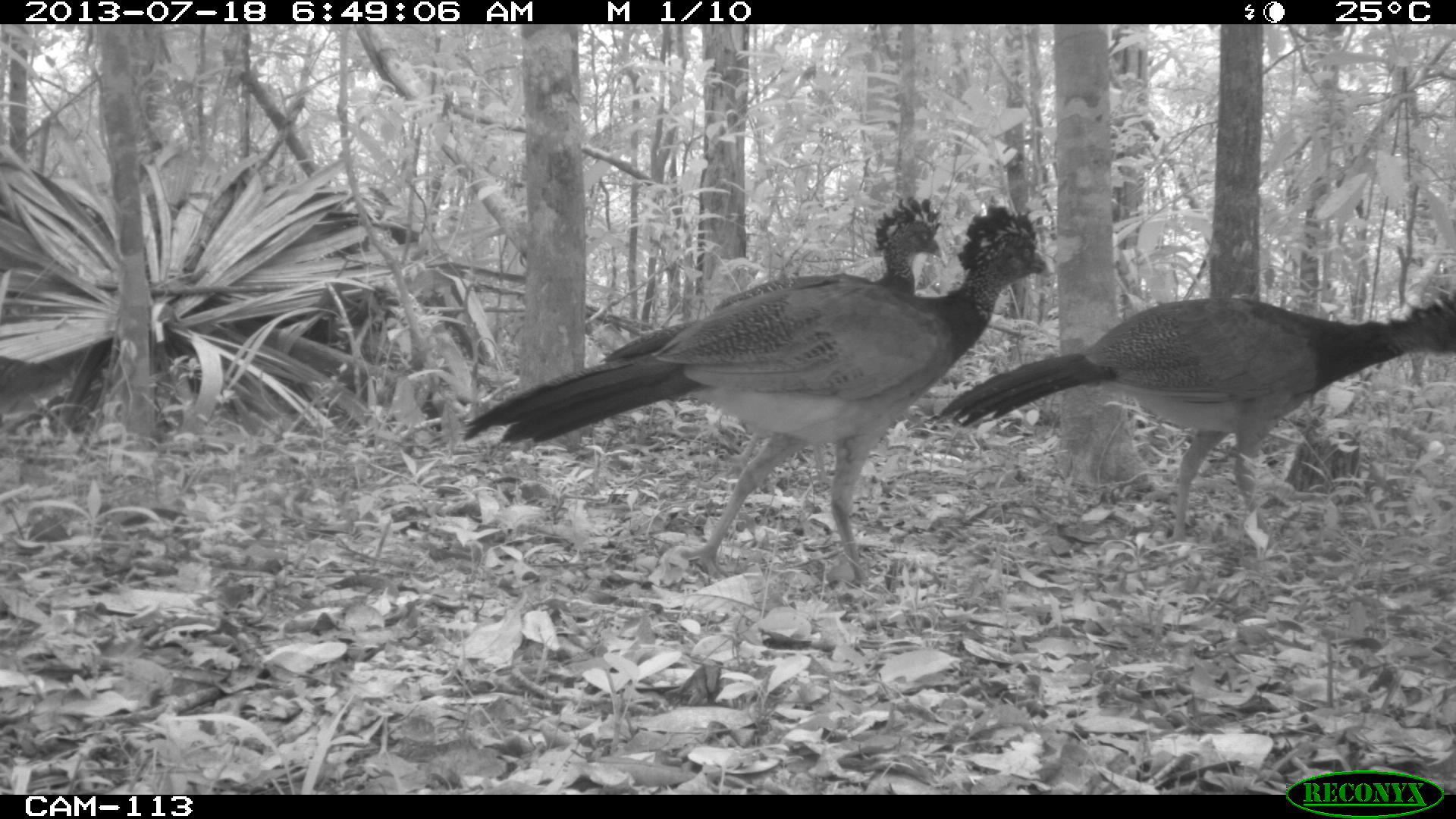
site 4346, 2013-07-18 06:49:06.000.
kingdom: Animalia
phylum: Chordata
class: Aves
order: Galliformes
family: Cracidae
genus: Crax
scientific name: Crax rubra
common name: great curassow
Crax rubra (great curassow), count 3.